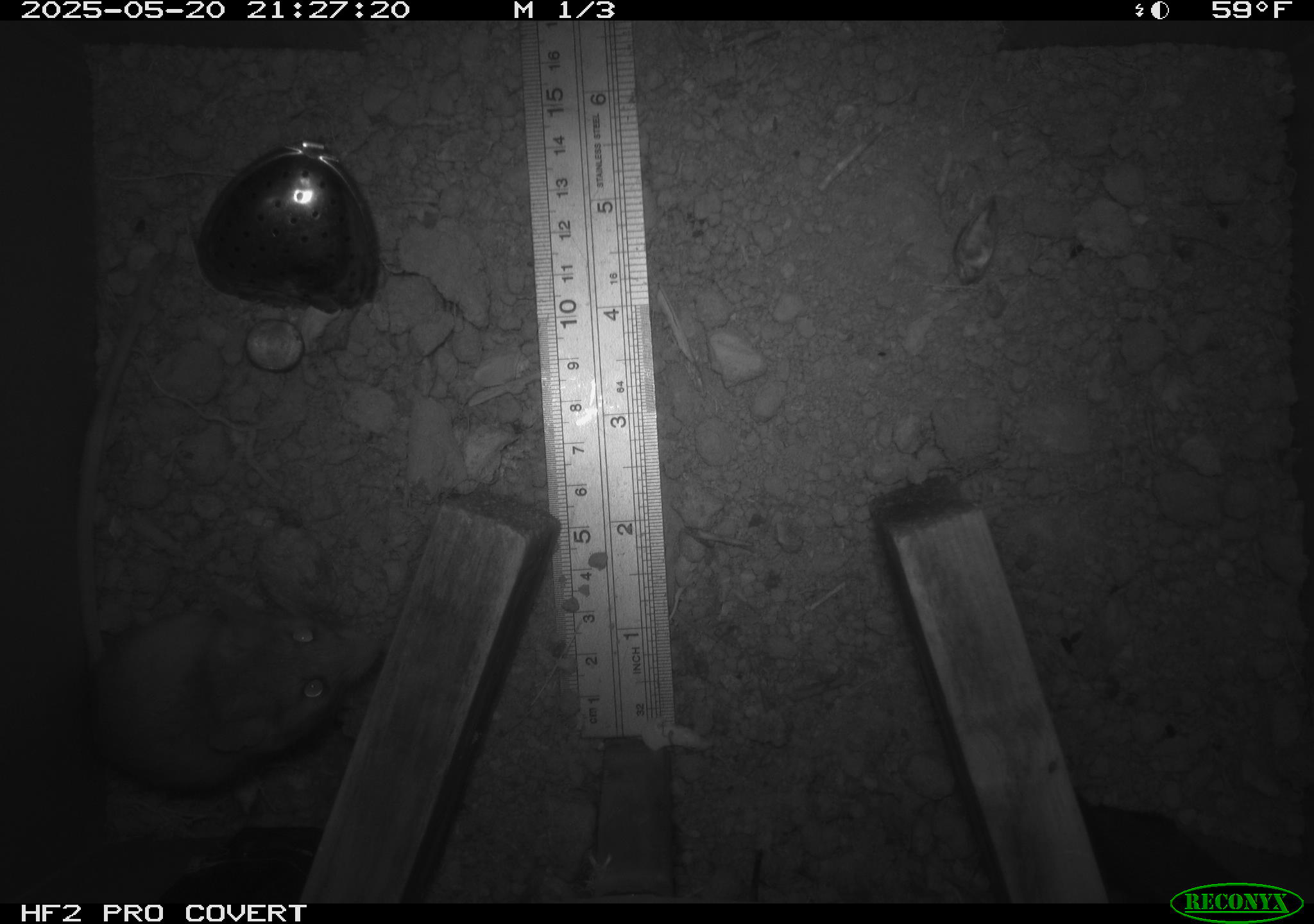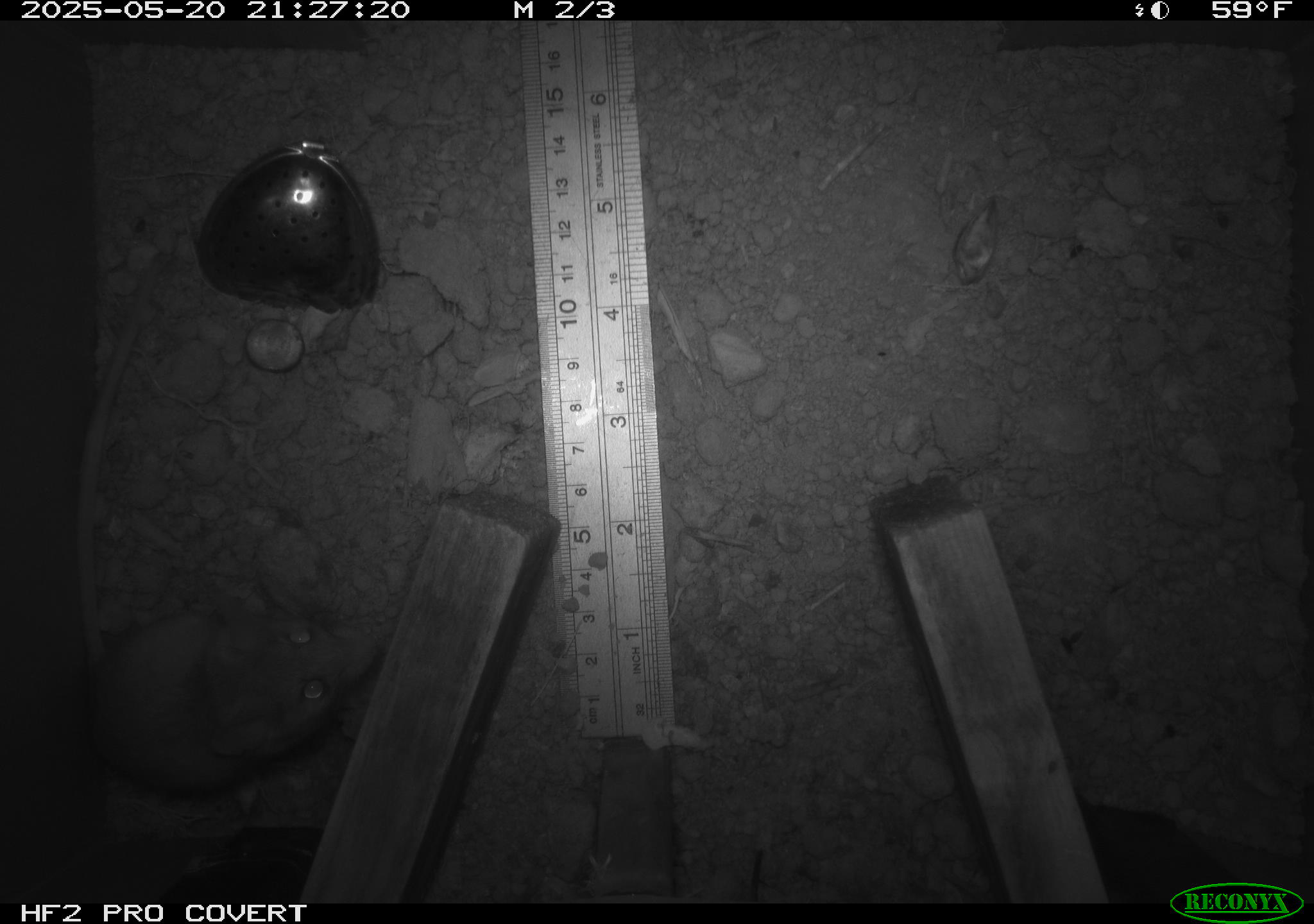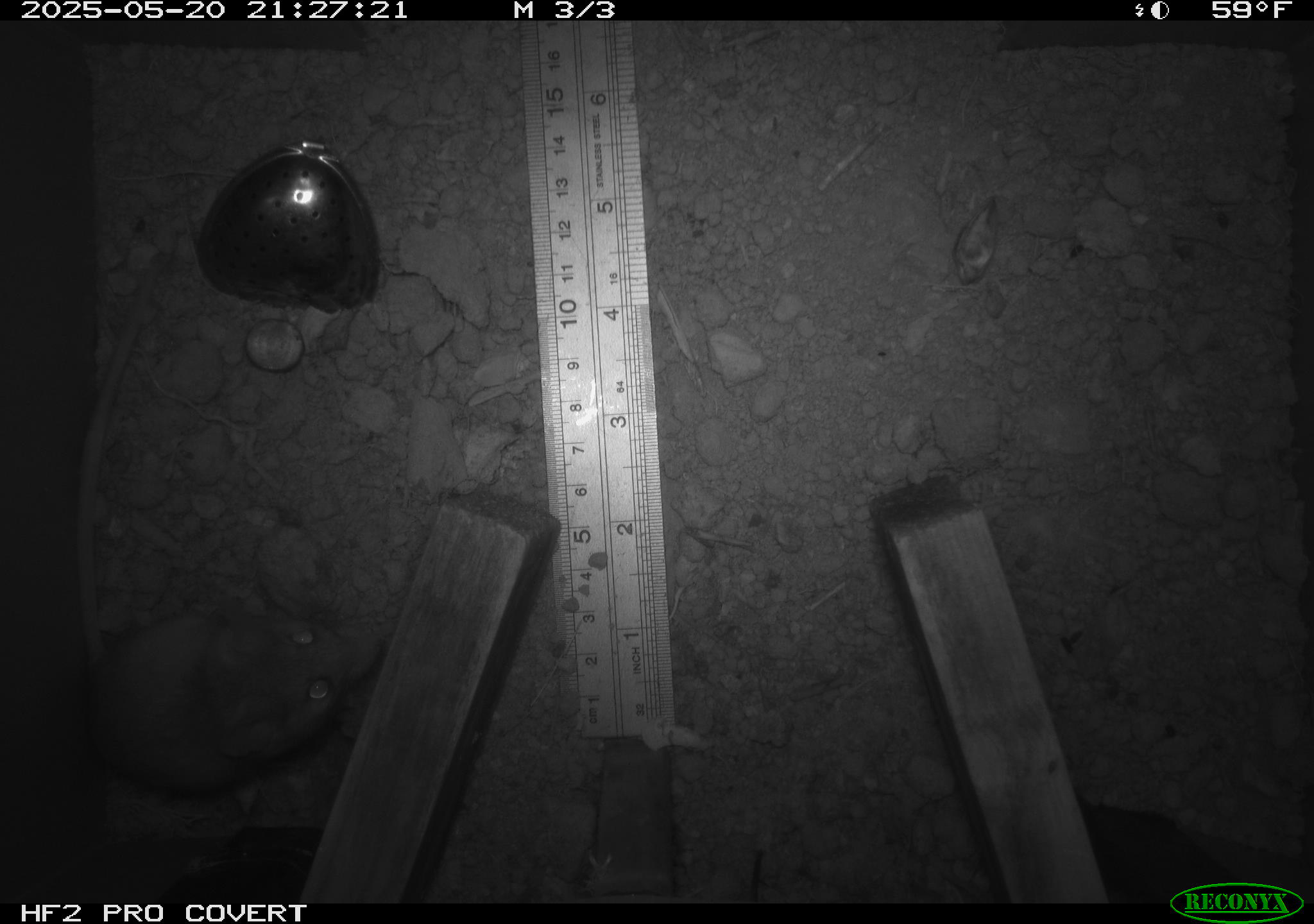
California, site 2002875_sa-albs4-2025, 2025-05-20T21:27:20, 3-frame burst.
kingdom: Animalia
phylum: Chordata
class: Mammalia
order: Rodentia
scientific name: Rodentia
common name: mouse species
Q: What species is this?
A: Mouse species (Rodentia).